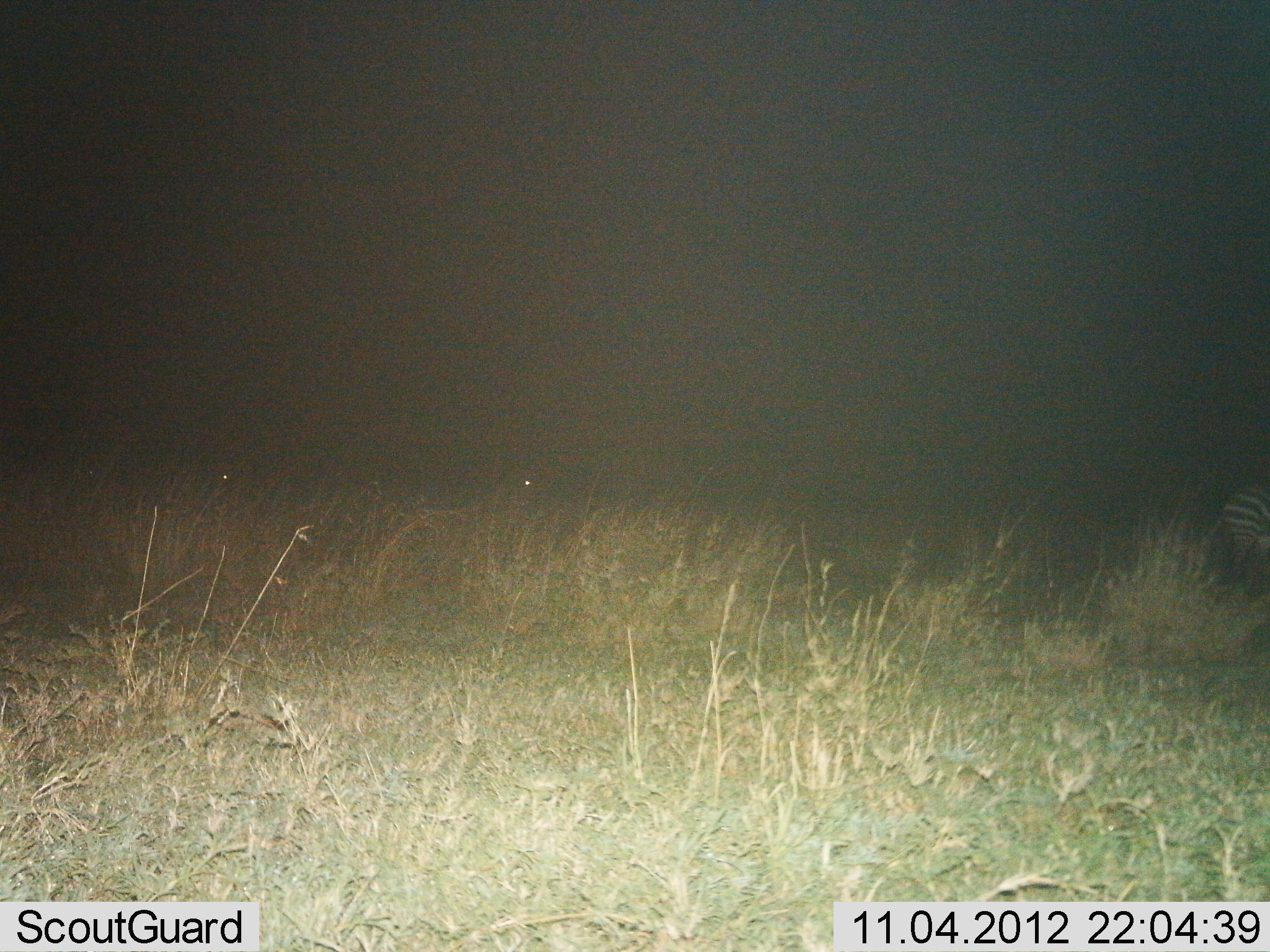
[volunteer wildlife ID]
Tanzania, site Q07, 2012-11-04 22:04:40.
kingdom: Animalia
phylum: Chordata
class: Mammalia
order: Perissodactyla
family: Equidae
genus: Equus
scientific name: Equus quagga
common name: plains zebra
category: zebra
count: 1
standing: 90%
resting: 0%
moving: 10%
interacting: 0%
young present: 0%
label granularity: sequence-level